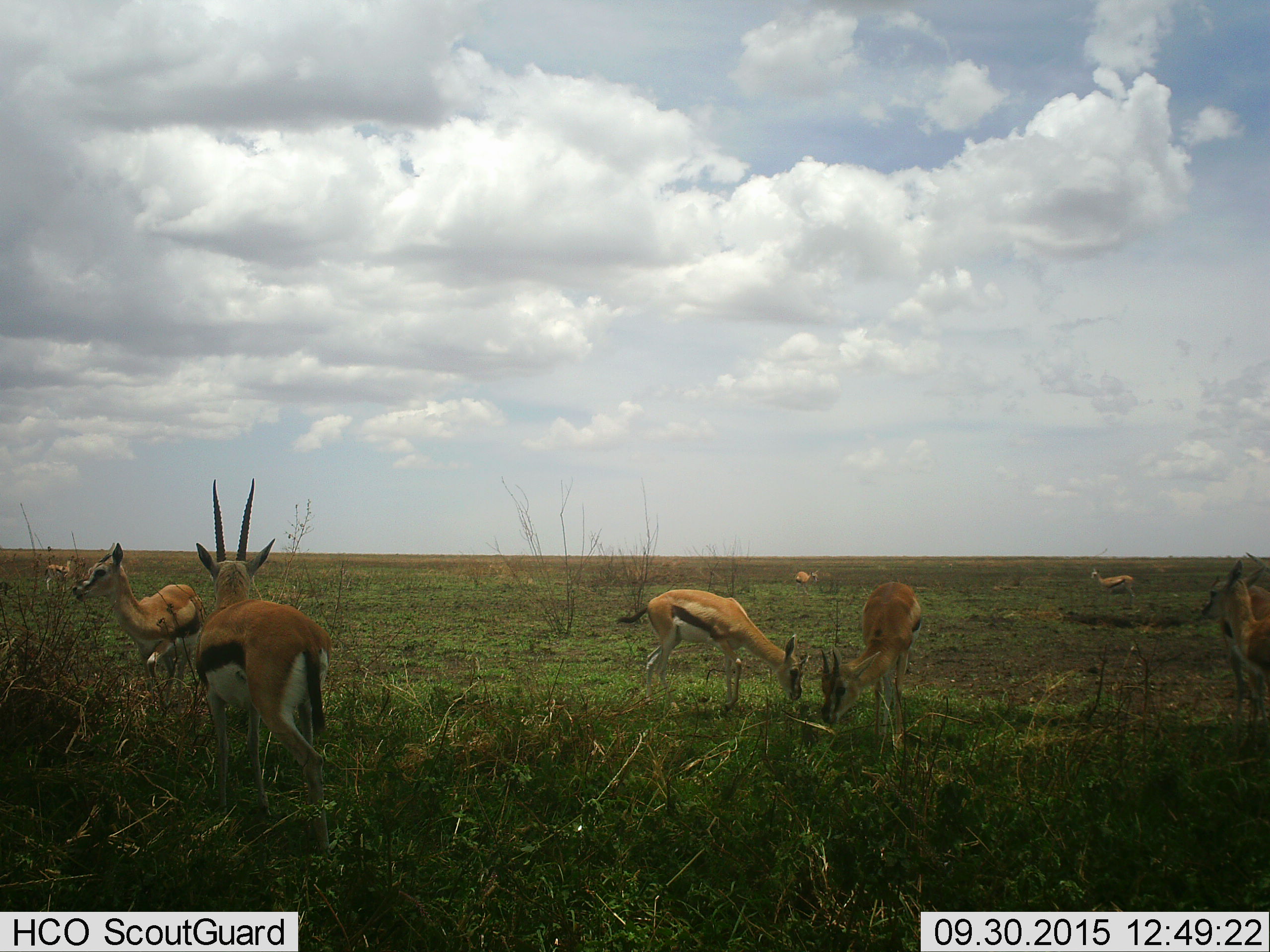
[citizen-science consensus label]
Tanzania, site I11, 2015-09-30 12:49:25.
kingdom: Animalia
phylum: Chordata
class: Mammalia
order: Artiodactyla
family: Bovidae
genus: Eudorcas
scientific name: Eudorcas thomsonii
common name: thomson's gazelle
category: gazellethomsons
Gazellethomsons (thomson's gazelle) (Eudorcas thomsonii), count 8. Behavior (volunteer vote fractions): standing 88%, resting 0%, moving 12%, interacting 0%. Young present (vote fraction): 12%. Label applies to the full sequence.